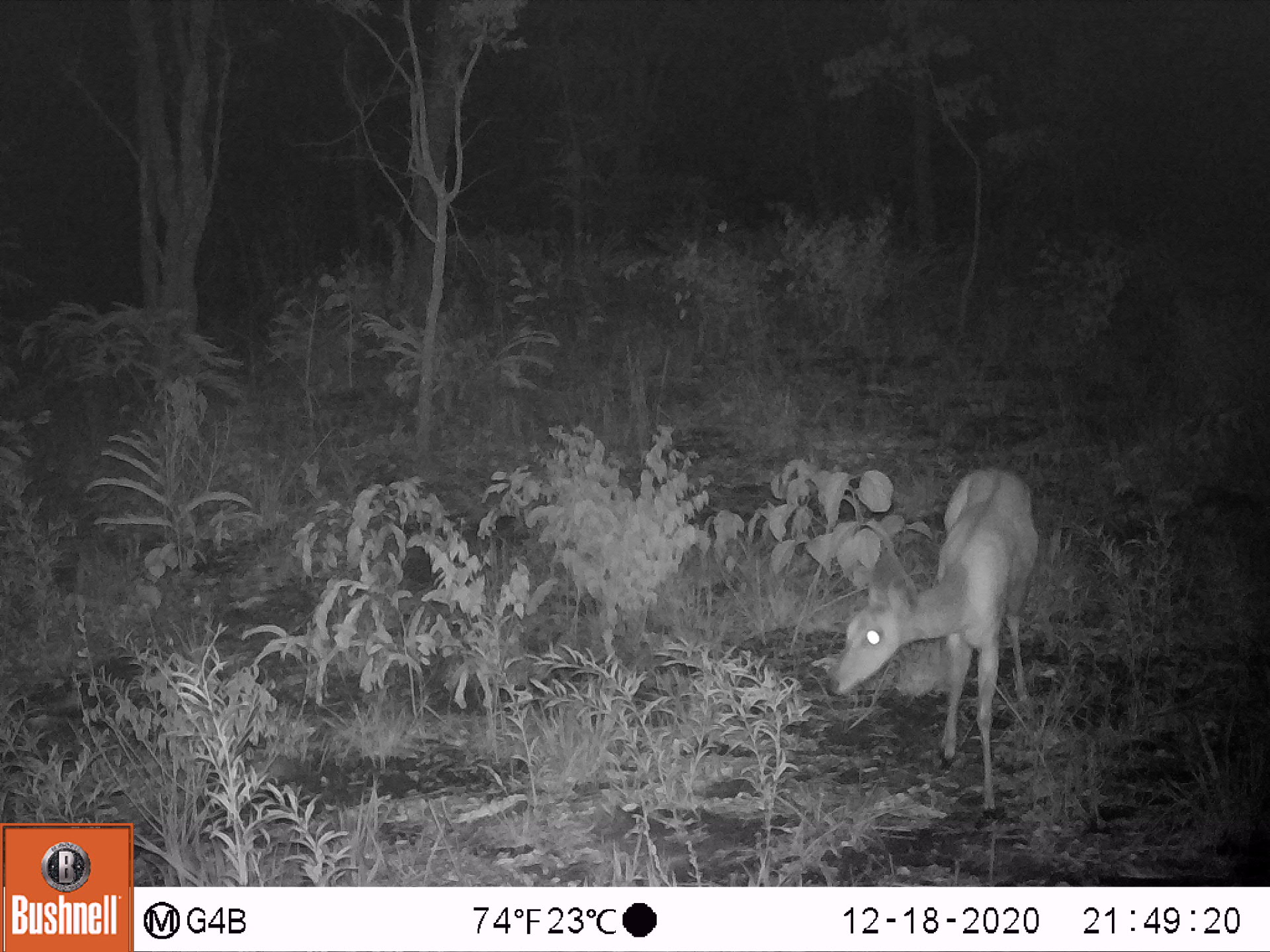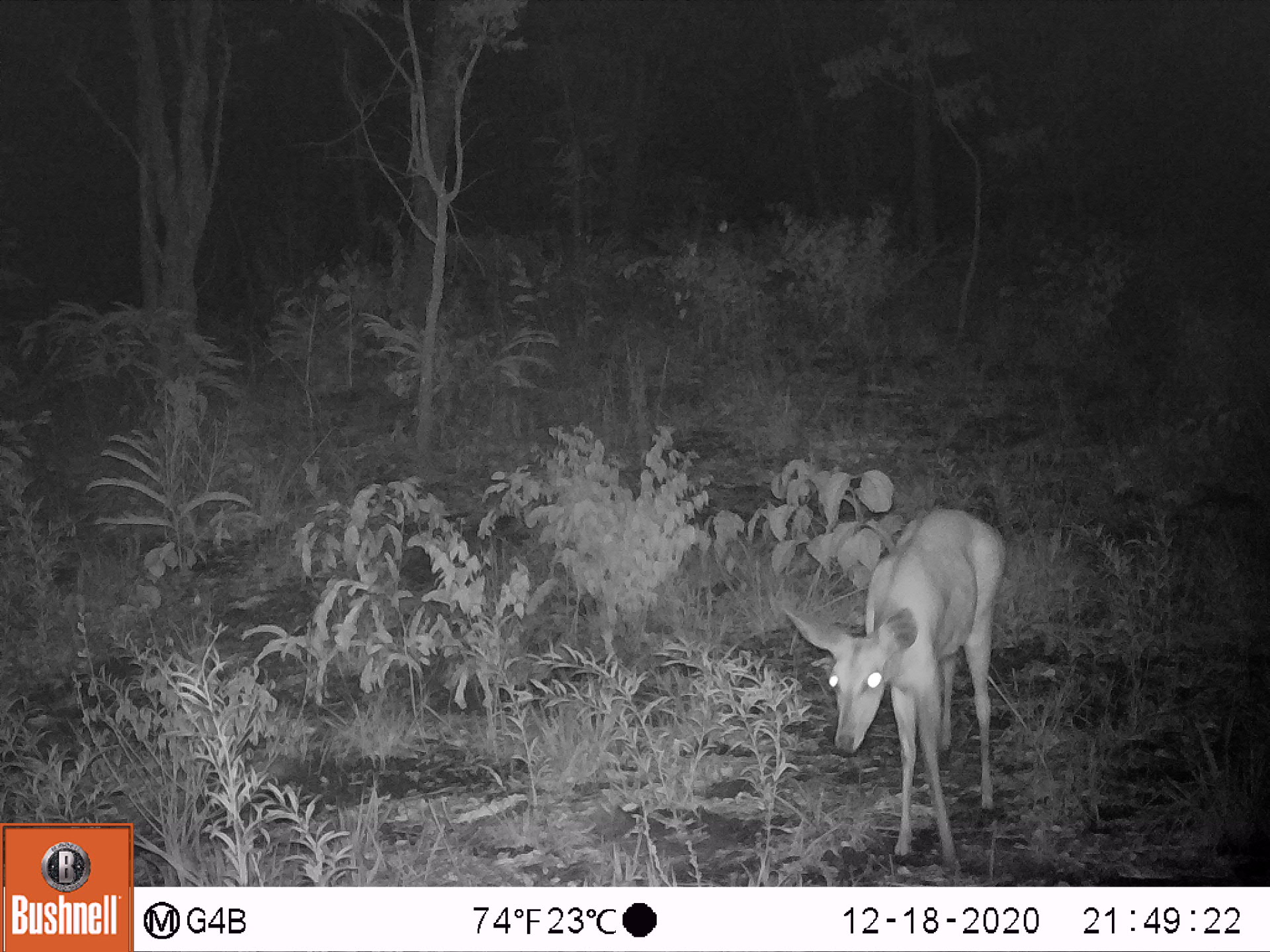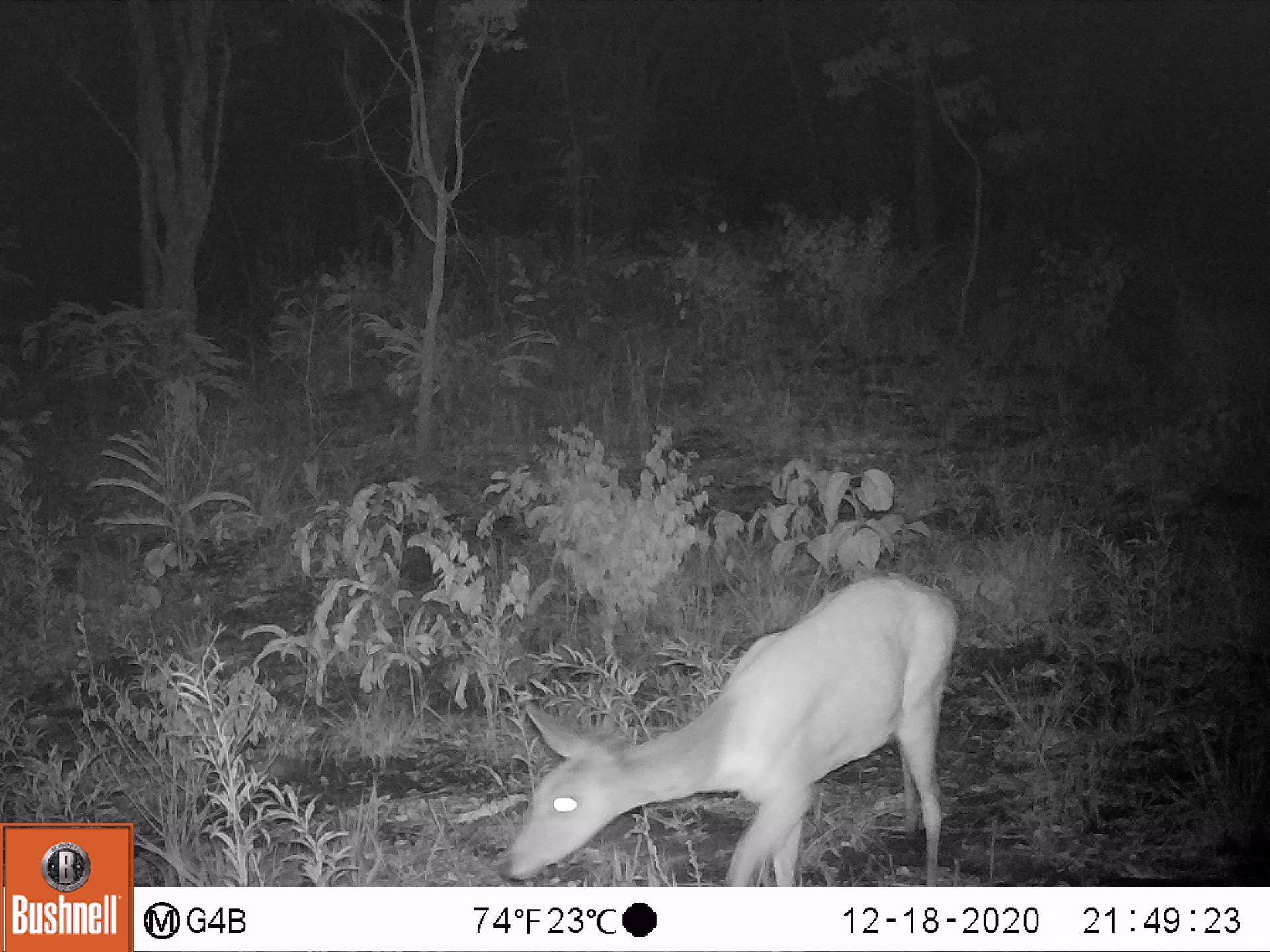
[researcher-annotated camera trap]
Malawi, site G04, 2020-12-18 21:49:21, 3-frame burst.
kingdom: Animalia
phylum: Chordata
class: Mammalia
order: Artiodactyla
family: Bovidae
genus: Tragelaphus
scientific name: Tragelaphus sylvaticus sylvaticus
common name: cape bushbuck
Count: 1.